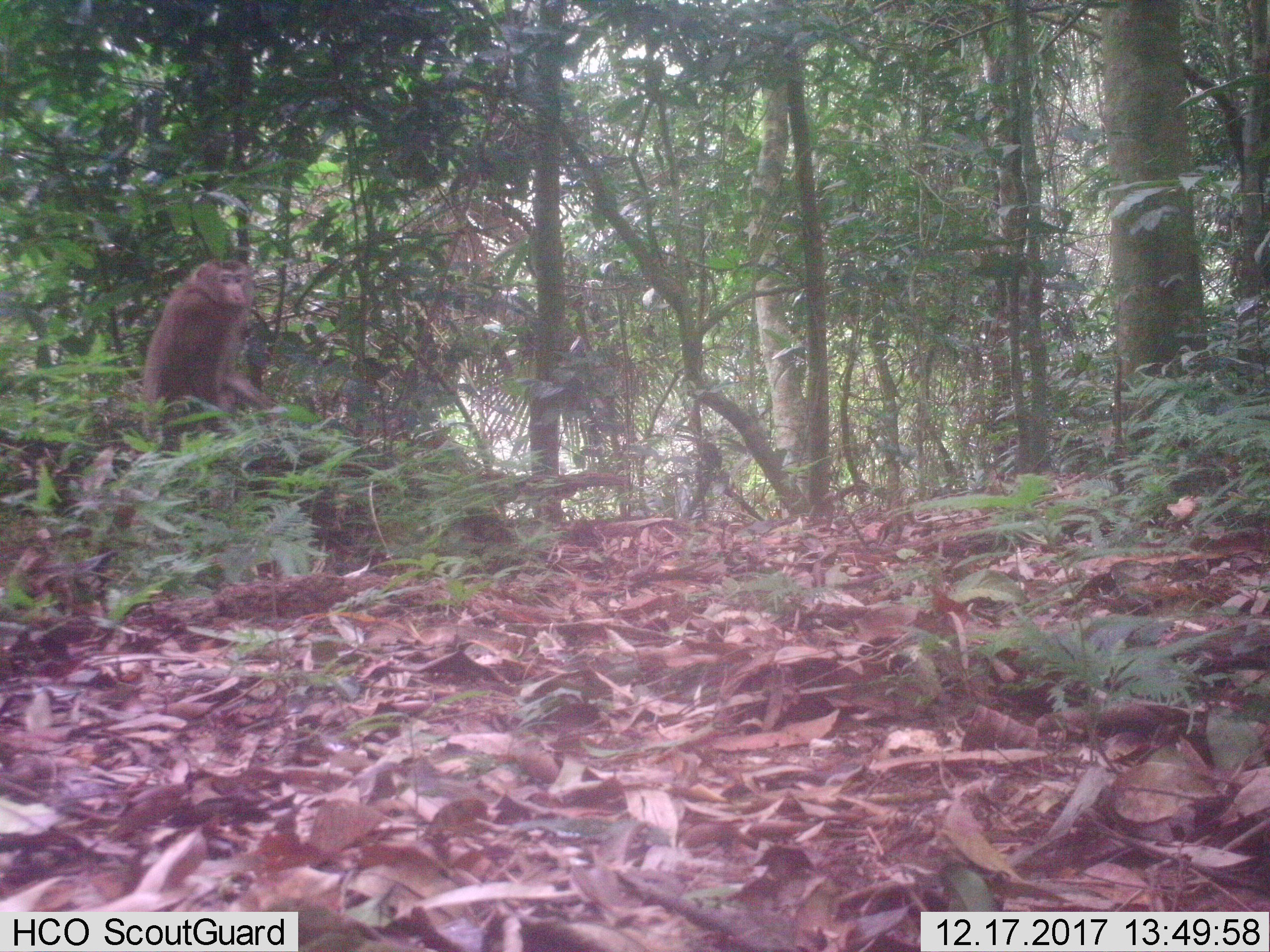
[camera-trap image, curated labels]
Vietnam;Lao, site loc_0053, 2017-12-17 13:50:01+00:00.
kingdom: Animalia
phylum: Chordata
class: Mammalia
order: Primates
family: Cercopithecidae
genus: Macaca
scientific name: Macaca nemestrina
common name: pig-tailed macaque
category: pig tailed macaque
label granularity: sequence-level